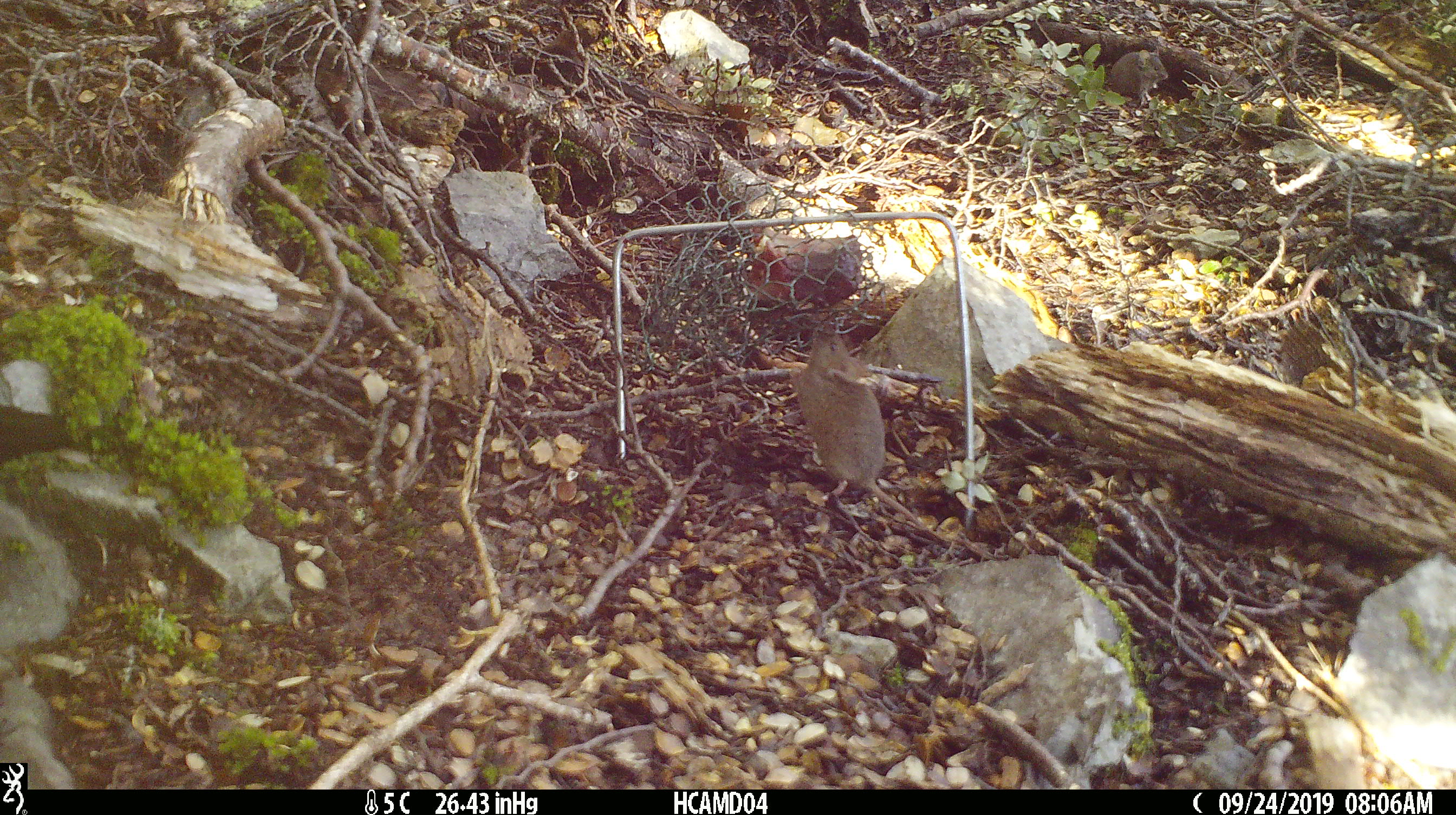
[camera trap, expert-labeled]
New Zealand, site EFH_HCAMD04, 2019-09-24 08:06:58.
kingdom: Animalia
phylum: Chordata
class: Mammalia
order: Rodentia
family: Muridae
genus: Mus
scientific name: Mus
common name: mouse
Mouse (Mus).